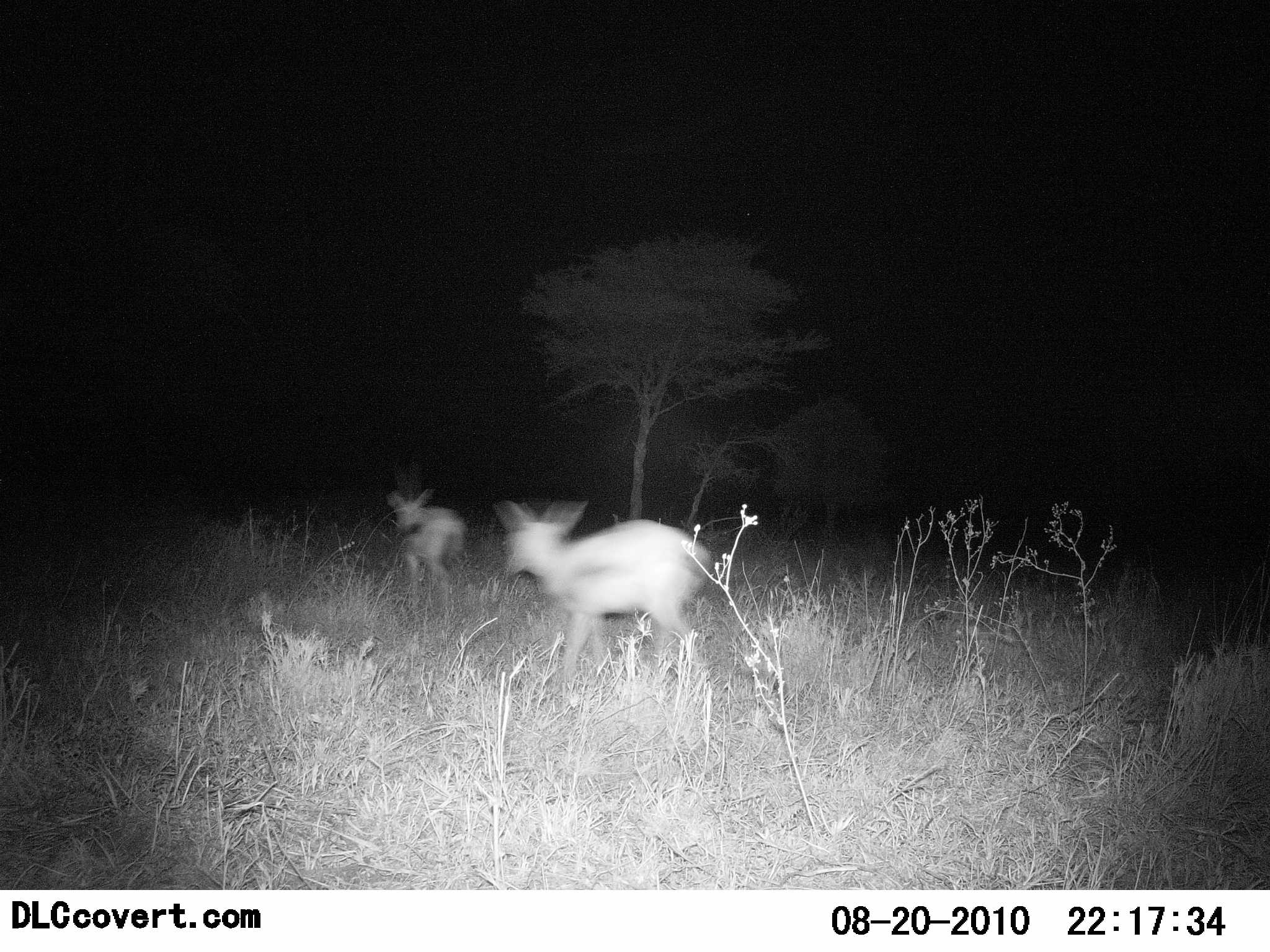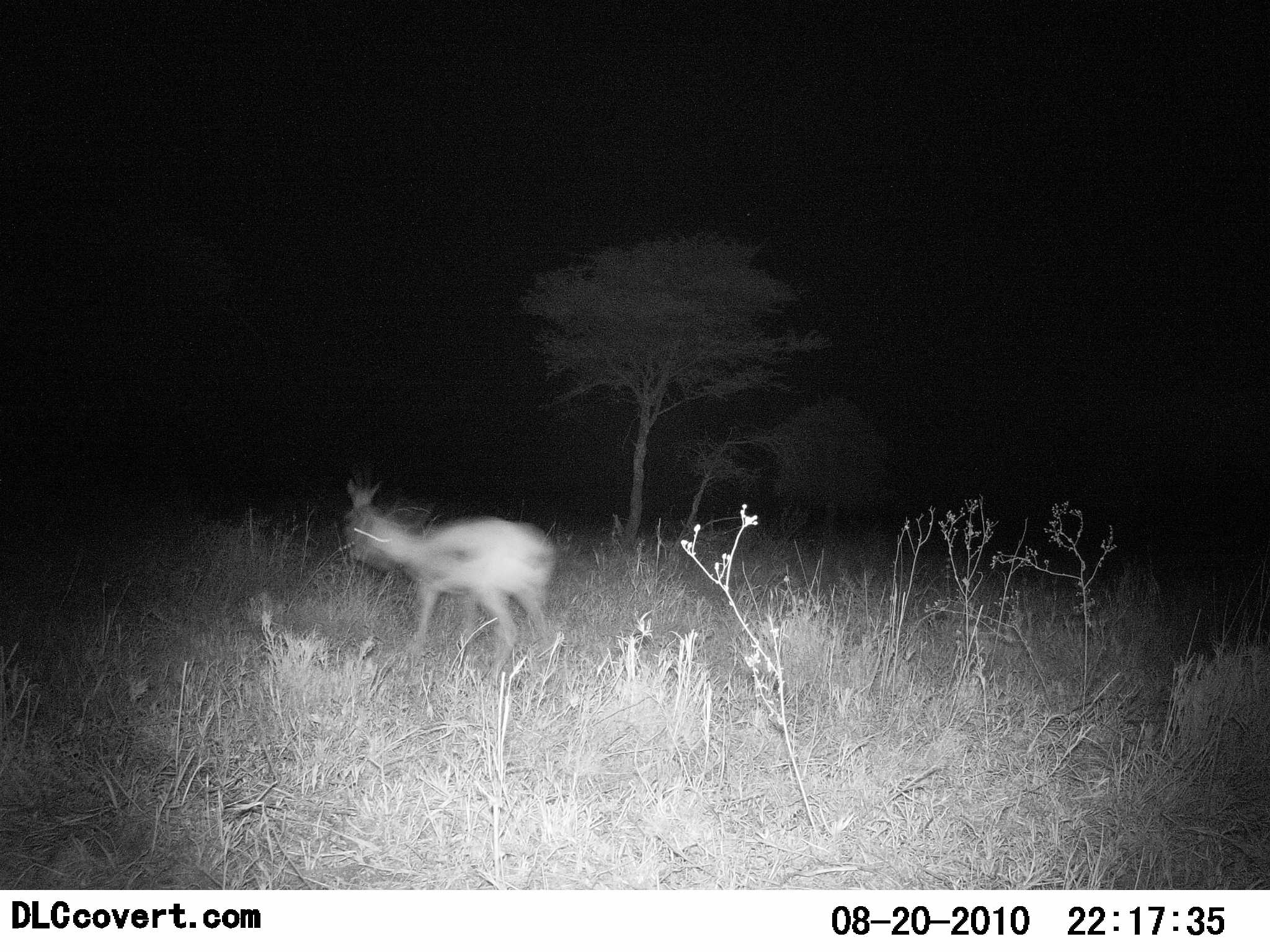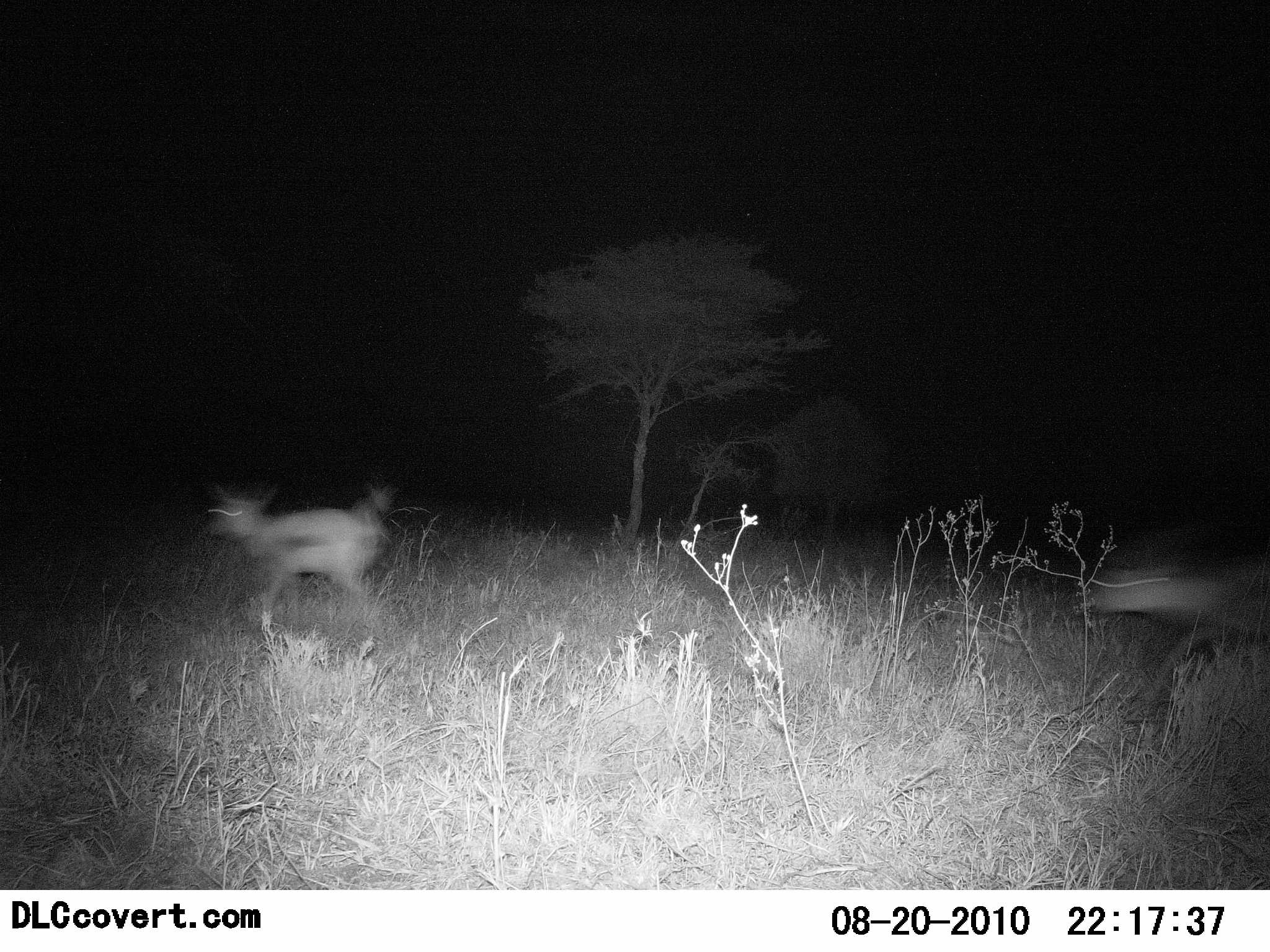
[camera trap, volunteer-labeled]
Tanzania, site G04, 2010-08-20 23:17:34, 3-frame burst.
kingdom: Animalia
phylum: Chordata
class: Mammalia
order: Artiodactyla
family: Bovidae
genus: Eudorcas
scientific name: Eudorcas thomsonii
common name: thomson's gazelle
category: gazellethomsons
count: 3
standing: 0%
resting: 0%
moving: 100%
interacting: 7%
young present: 0%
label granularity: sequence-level